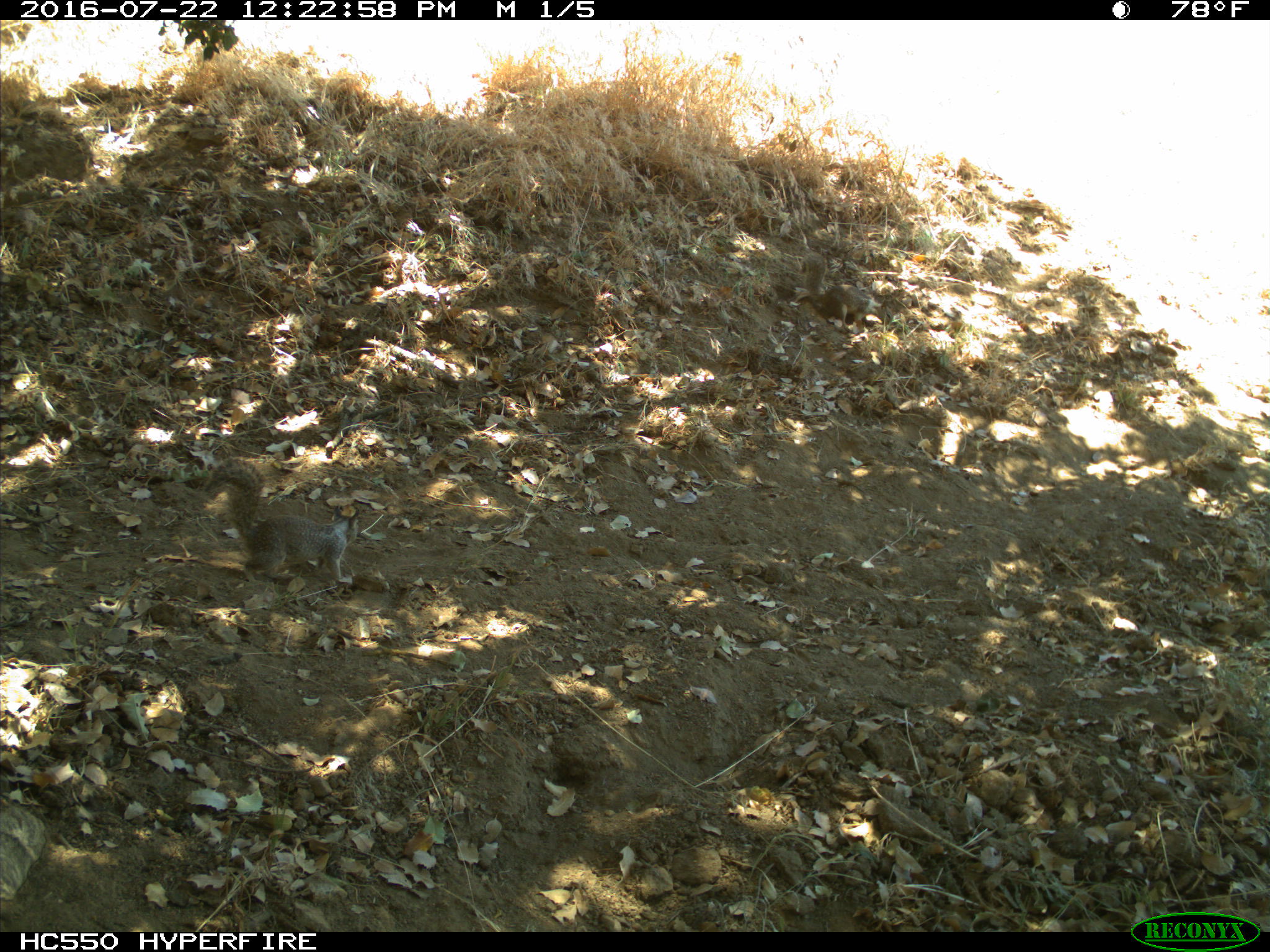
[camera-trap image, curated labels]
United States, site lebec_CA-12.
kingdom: Animalia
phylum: Chordata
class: Mammalia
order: Rodentia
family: Sciuridae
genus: Otospermophilus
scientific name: Otospermophilus beecheyi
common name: california ground squirrel